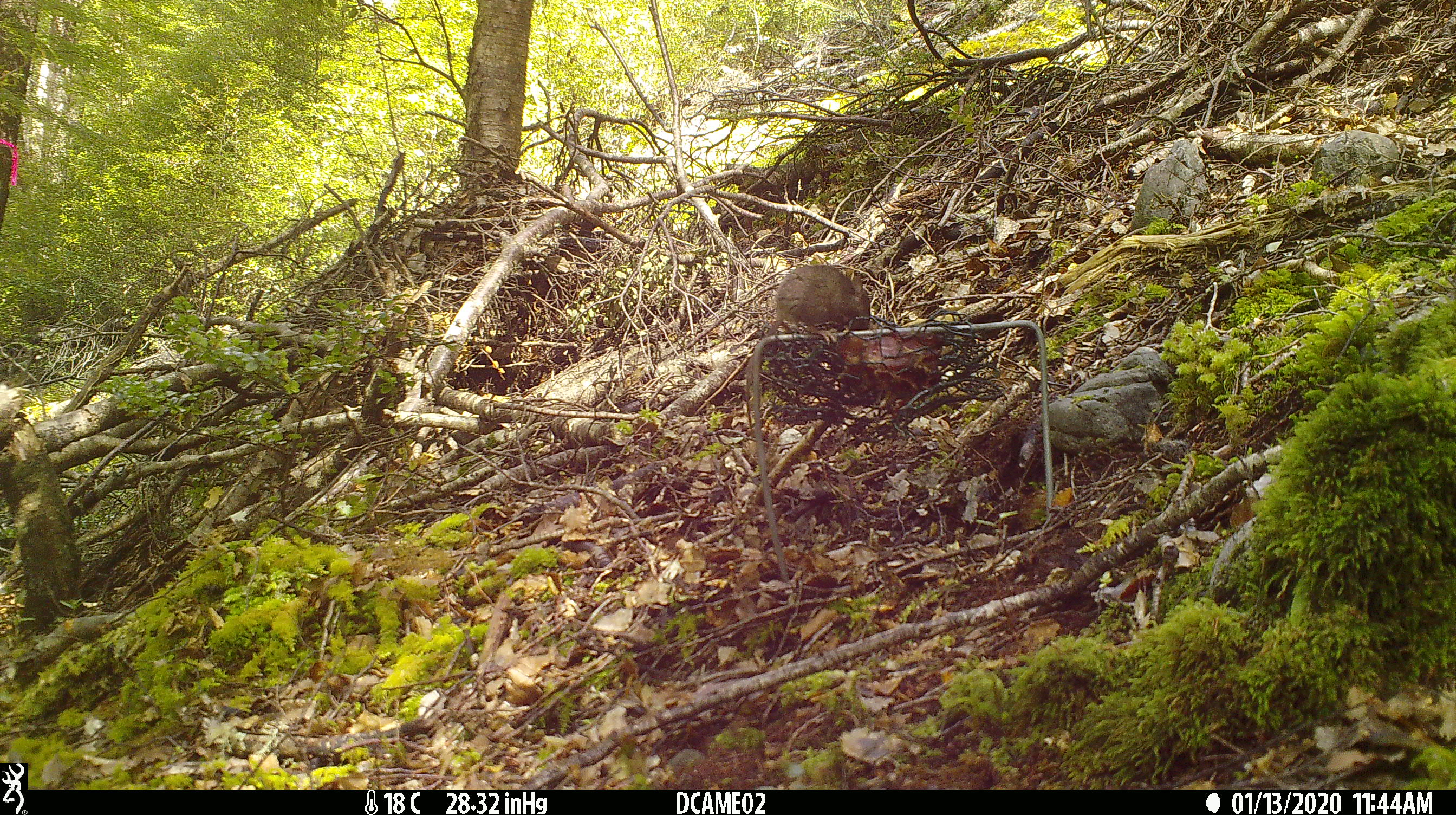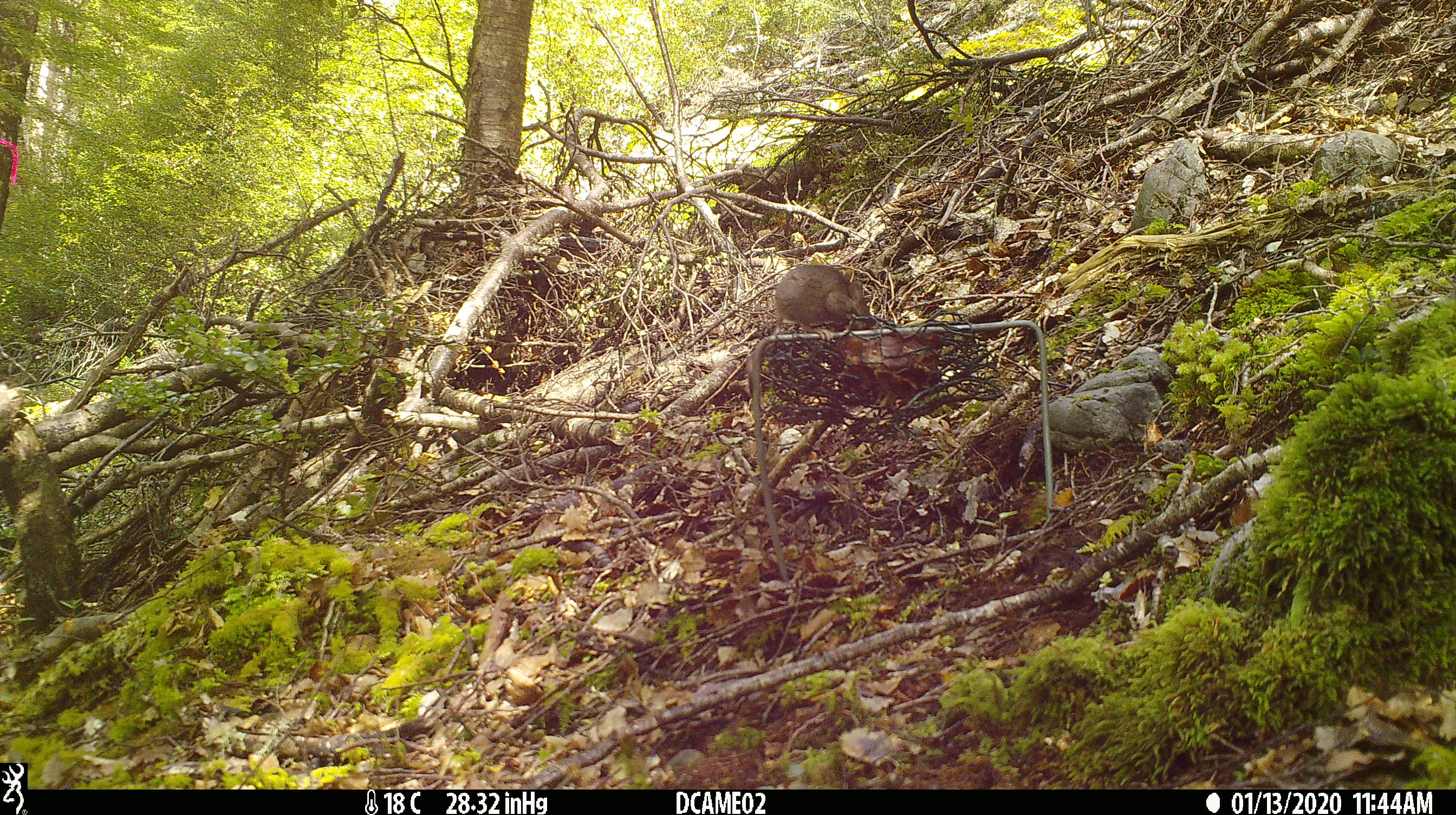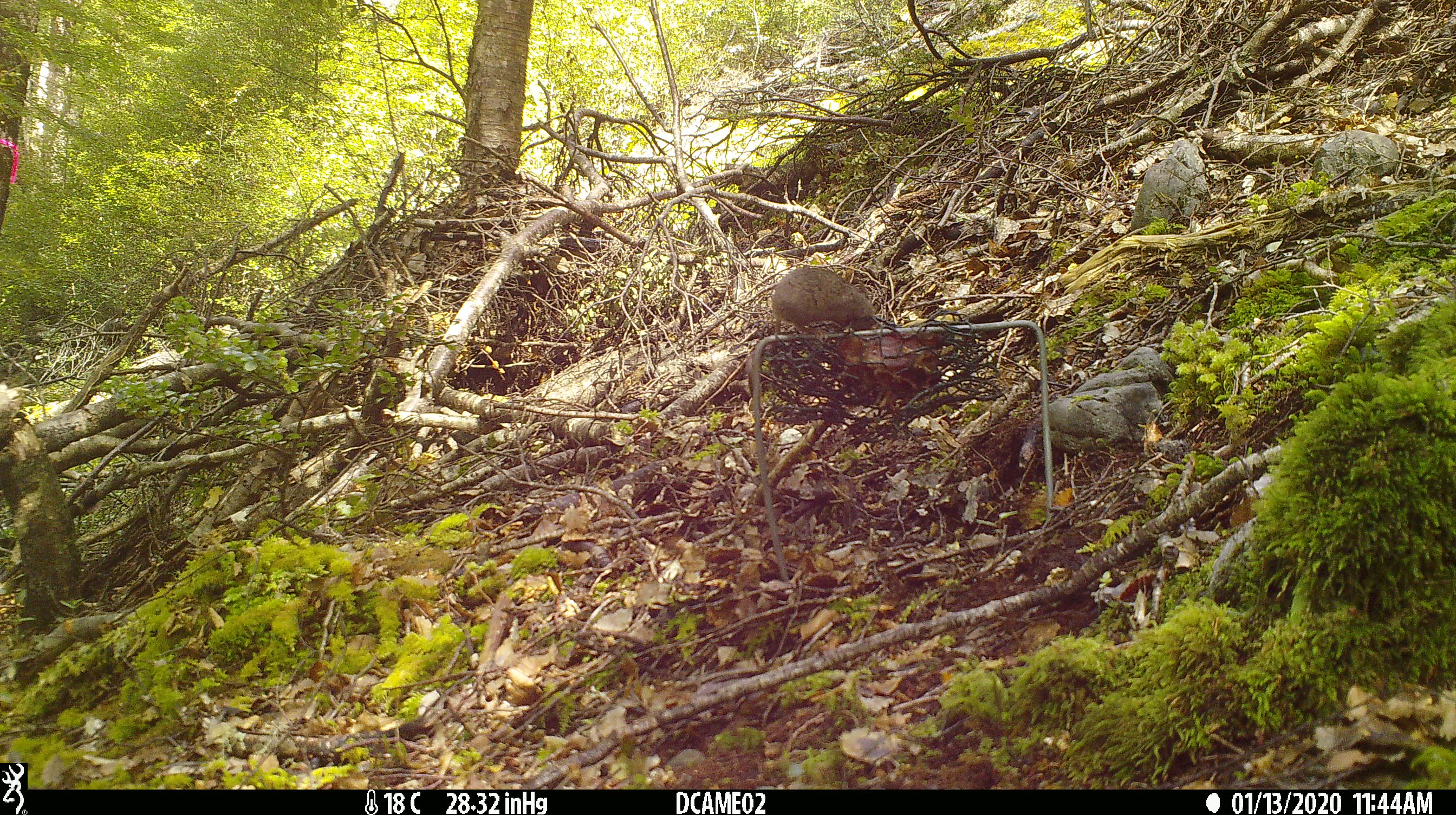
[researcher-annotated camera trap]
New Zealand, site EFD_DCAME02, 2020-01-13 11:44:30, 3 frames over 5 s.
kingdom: Animalia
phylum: Chordata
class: Mammalia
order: Rodentia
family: Muridae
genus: Mus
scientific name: Mus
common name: mouse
Mouse (Mus).